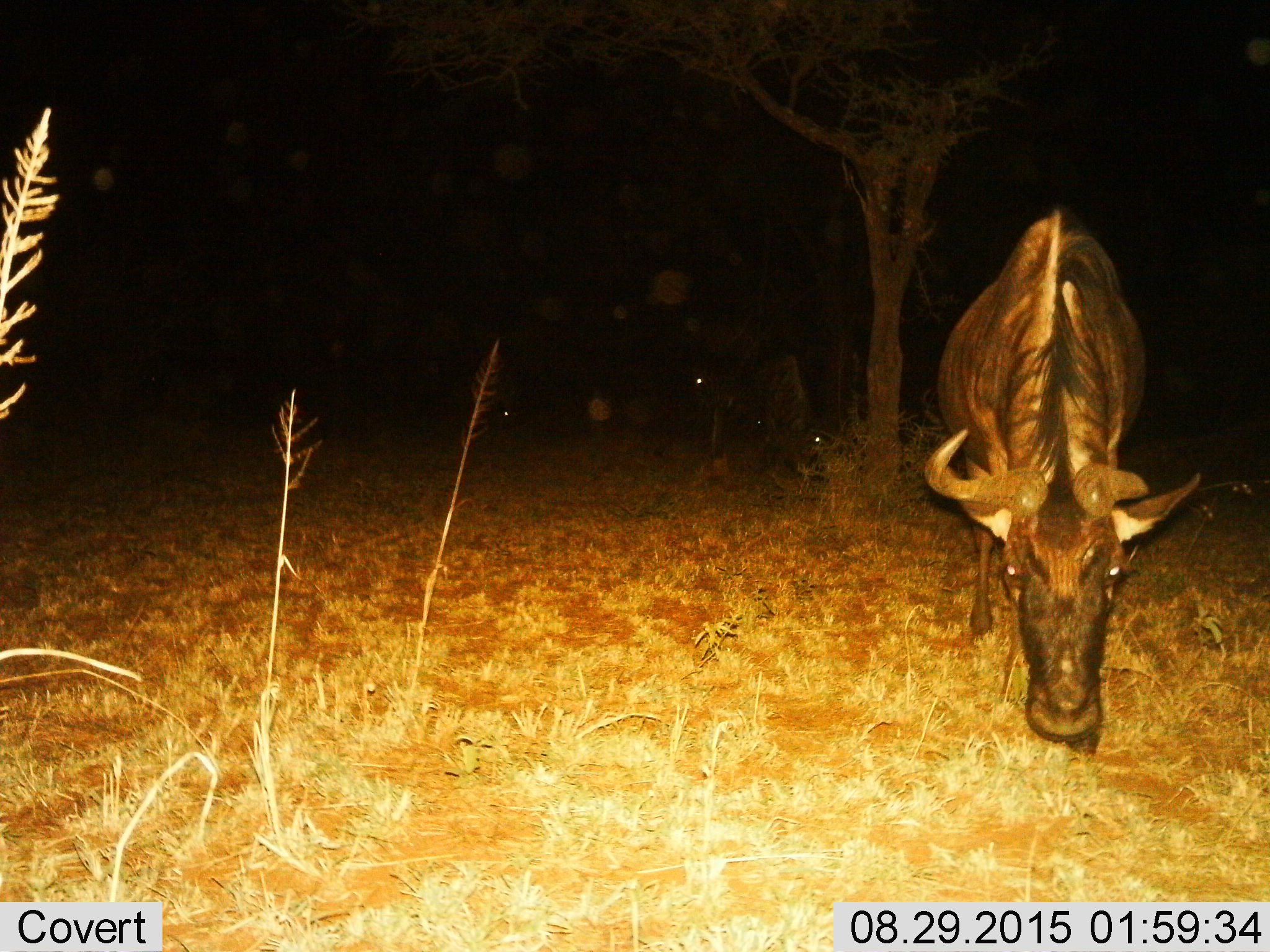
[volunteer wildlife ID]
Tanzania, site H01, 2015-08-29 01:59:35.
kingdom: Animalia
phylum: Chordata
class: Mammalia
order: Artiodactyla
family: Bovidae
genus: Connochaetes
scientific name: Connochaetes taurinus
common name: blue wildebeest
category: wildebeest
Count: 4.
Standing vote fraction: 38%.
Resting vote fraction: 0%.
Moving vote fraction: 0%.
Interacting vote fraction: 0%.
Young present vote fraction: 0%.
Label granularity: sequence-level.